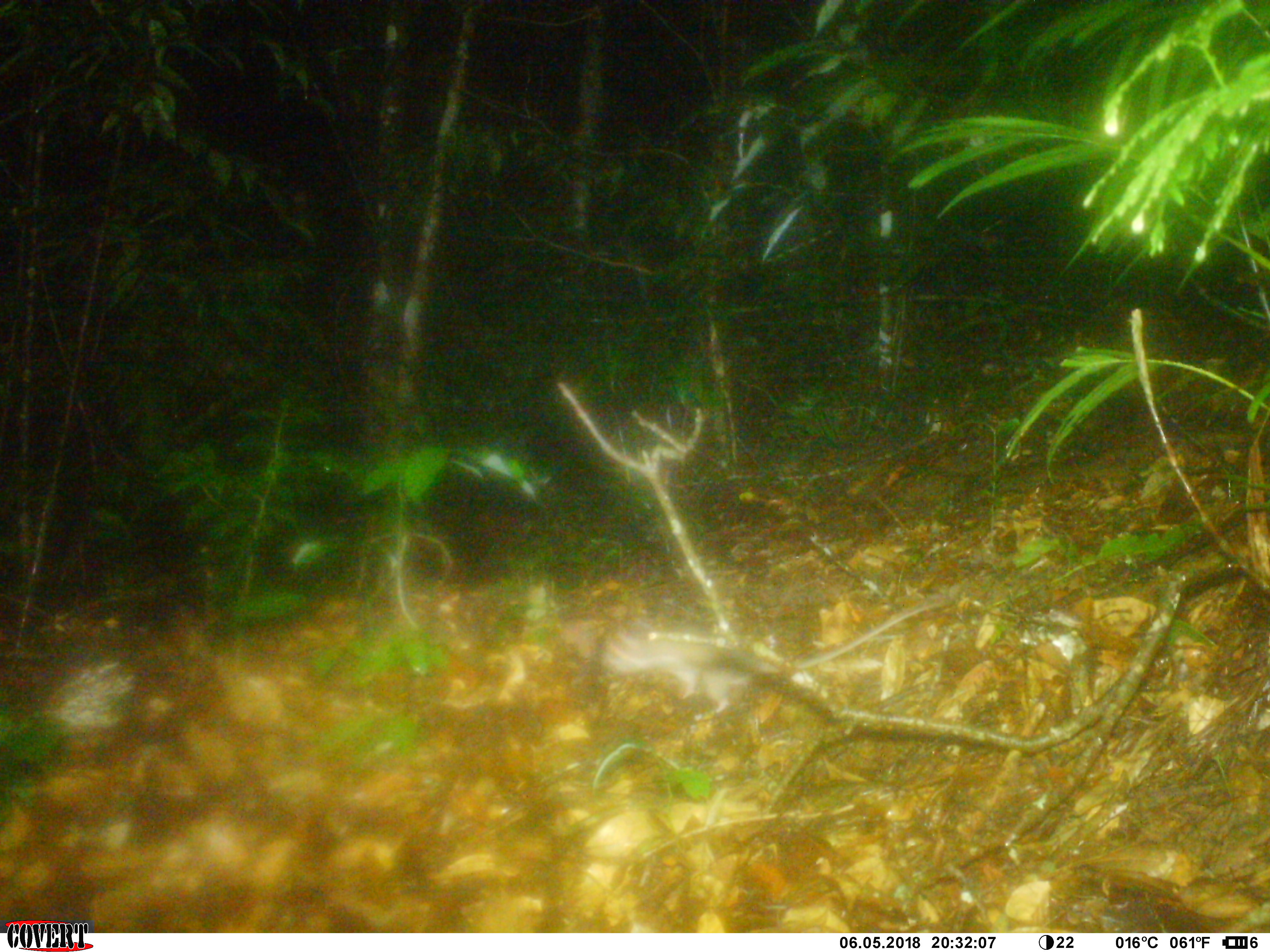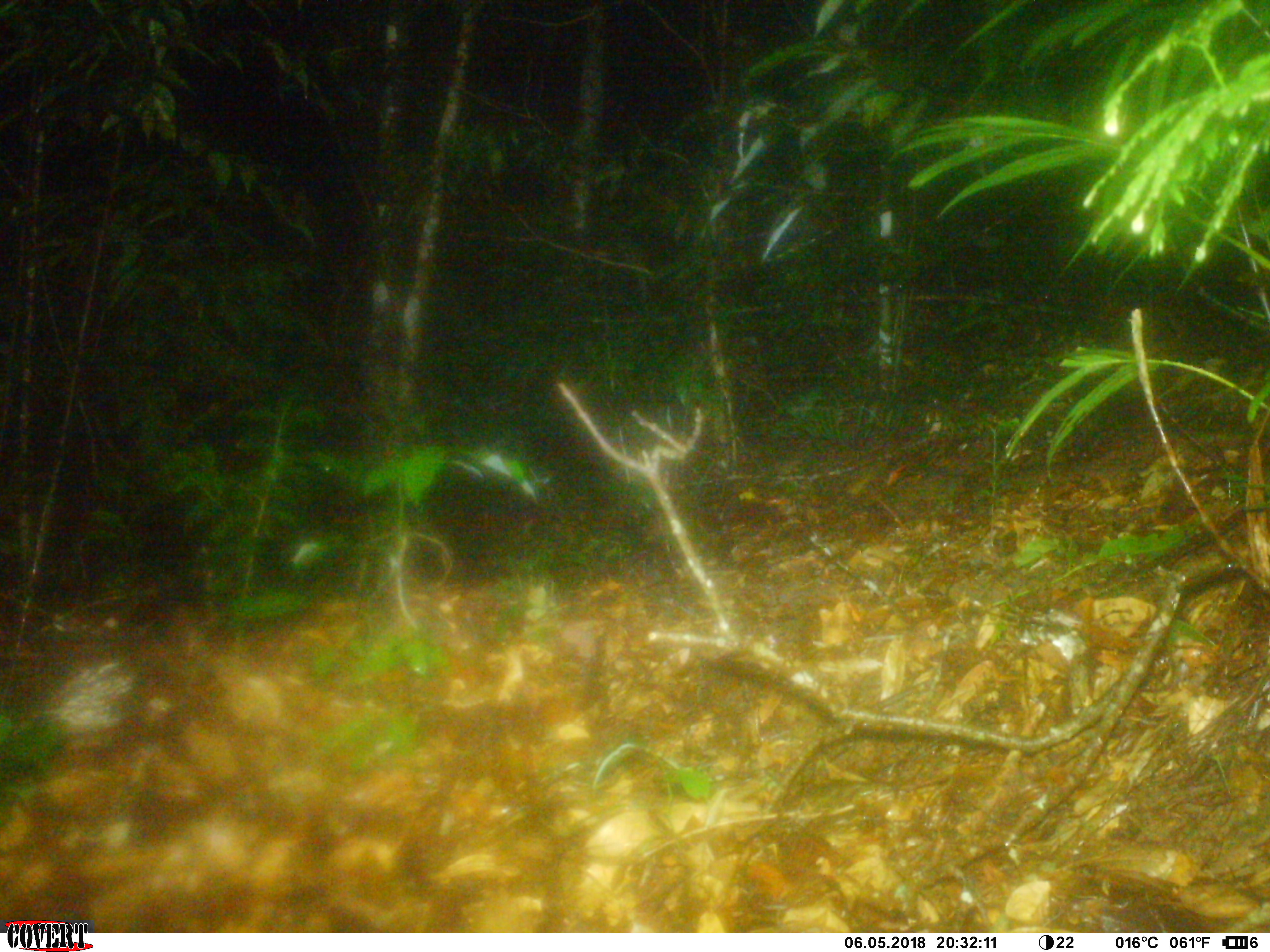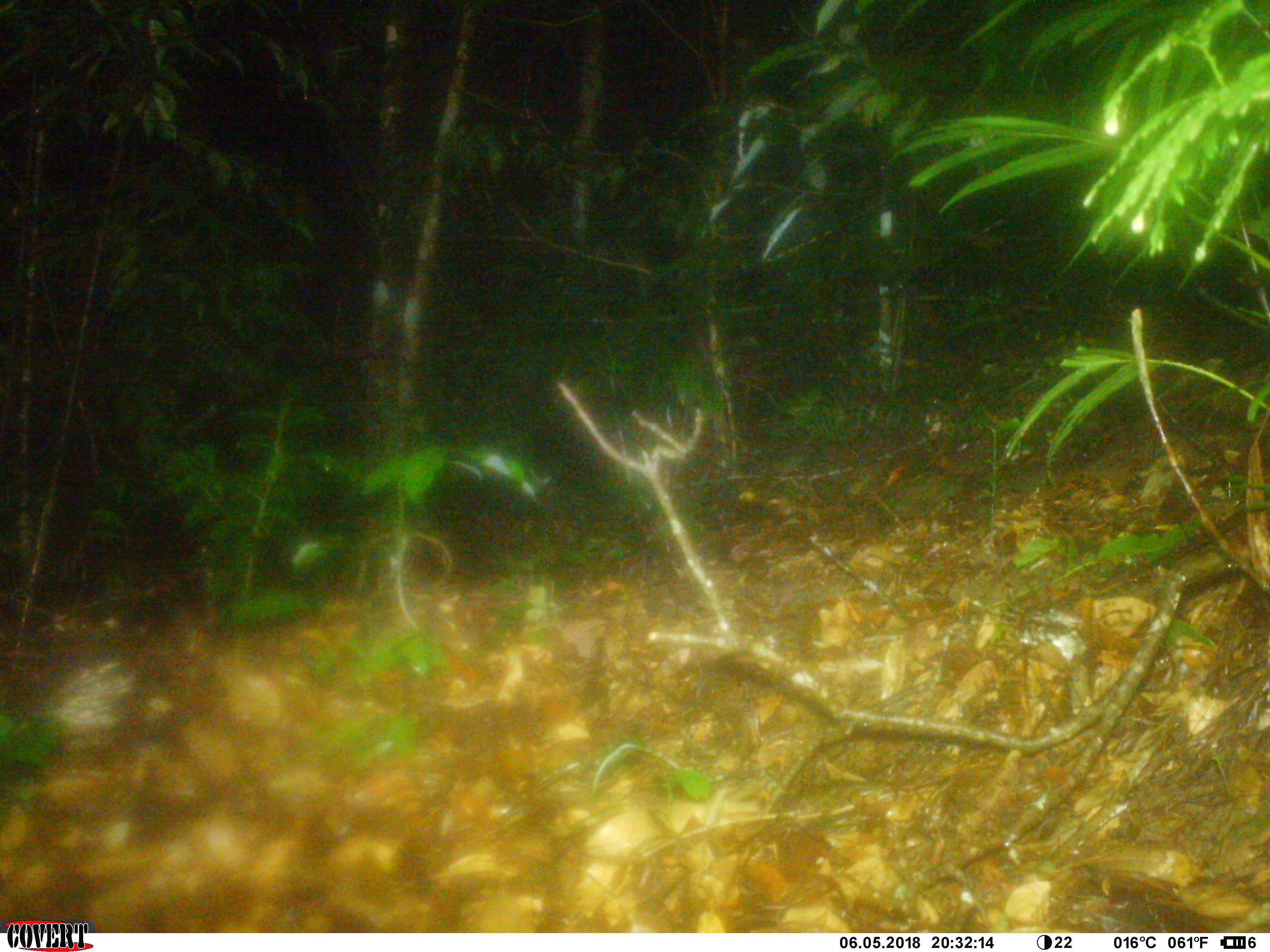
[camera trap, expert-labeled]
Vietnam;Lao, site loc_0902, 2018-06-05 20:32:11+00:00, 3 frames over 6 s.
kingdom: Animalia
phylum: Chordata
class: Mammalia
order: Rodentia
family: Muridae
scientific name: Muridae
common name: old-world mice and rats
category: unidentified murid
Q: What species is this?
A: Unidentified murid (old-world mice and rats) (Muridae).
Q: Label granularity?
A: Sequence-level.